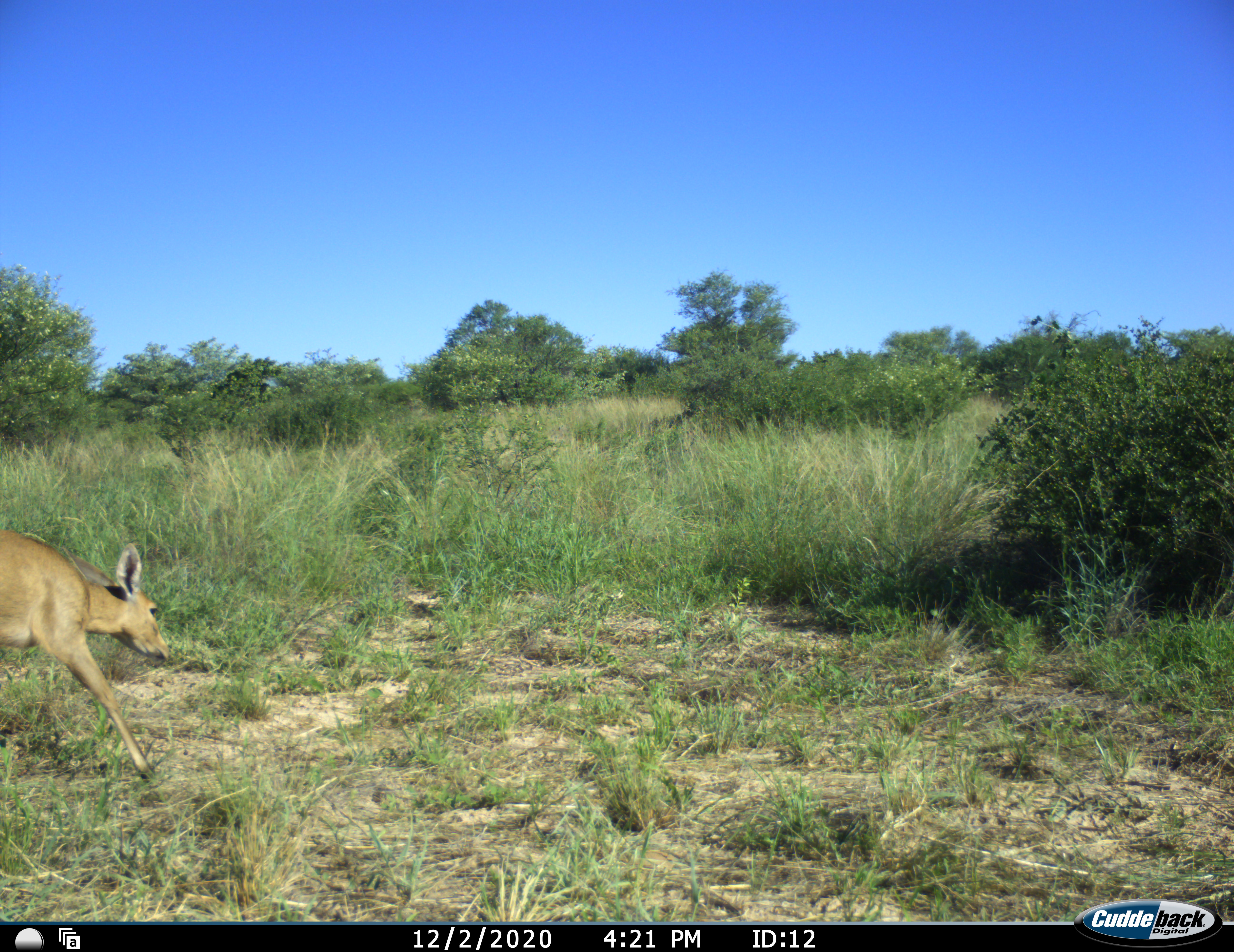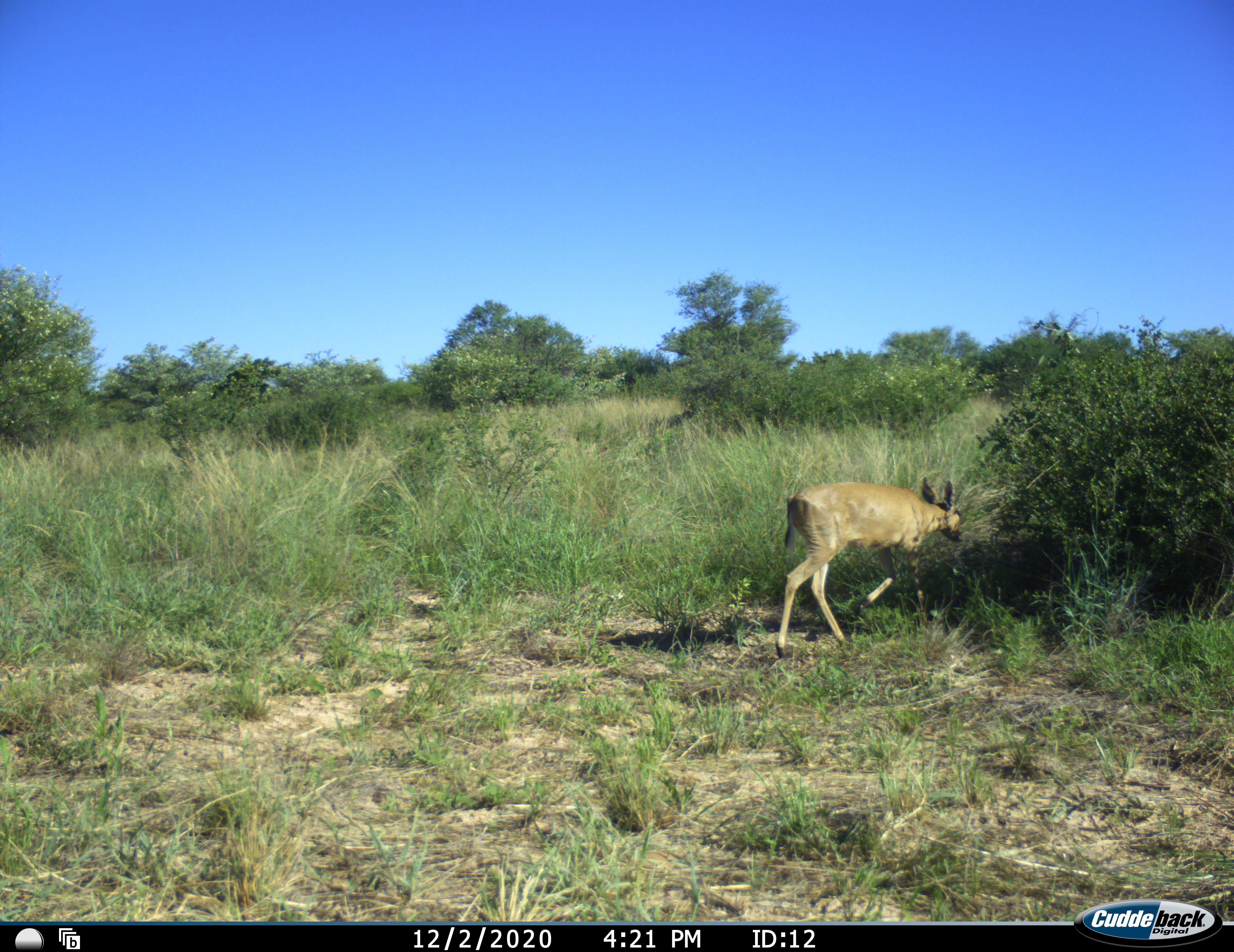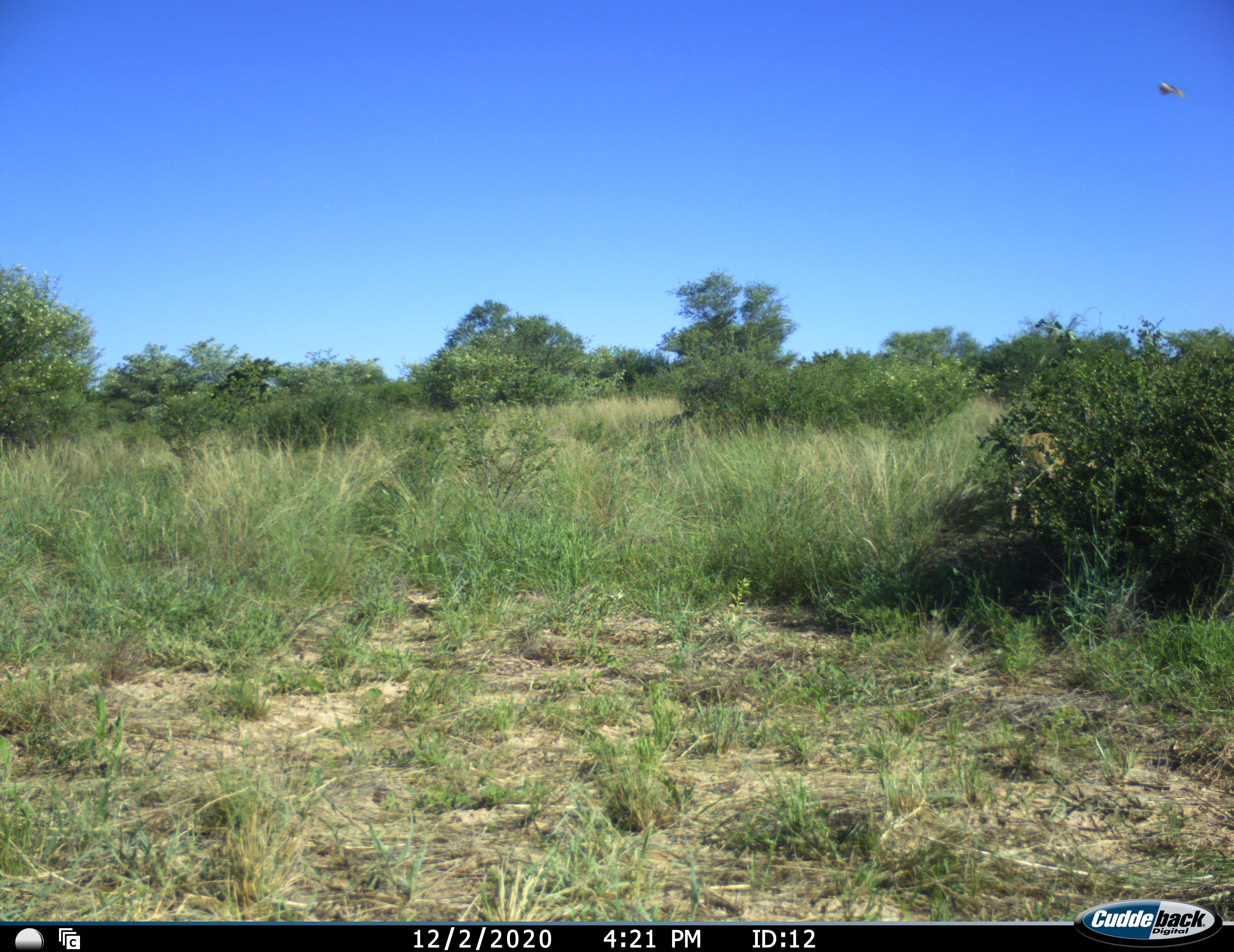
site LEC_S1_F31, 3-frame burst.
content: unidentified animal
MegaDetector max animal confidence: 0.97